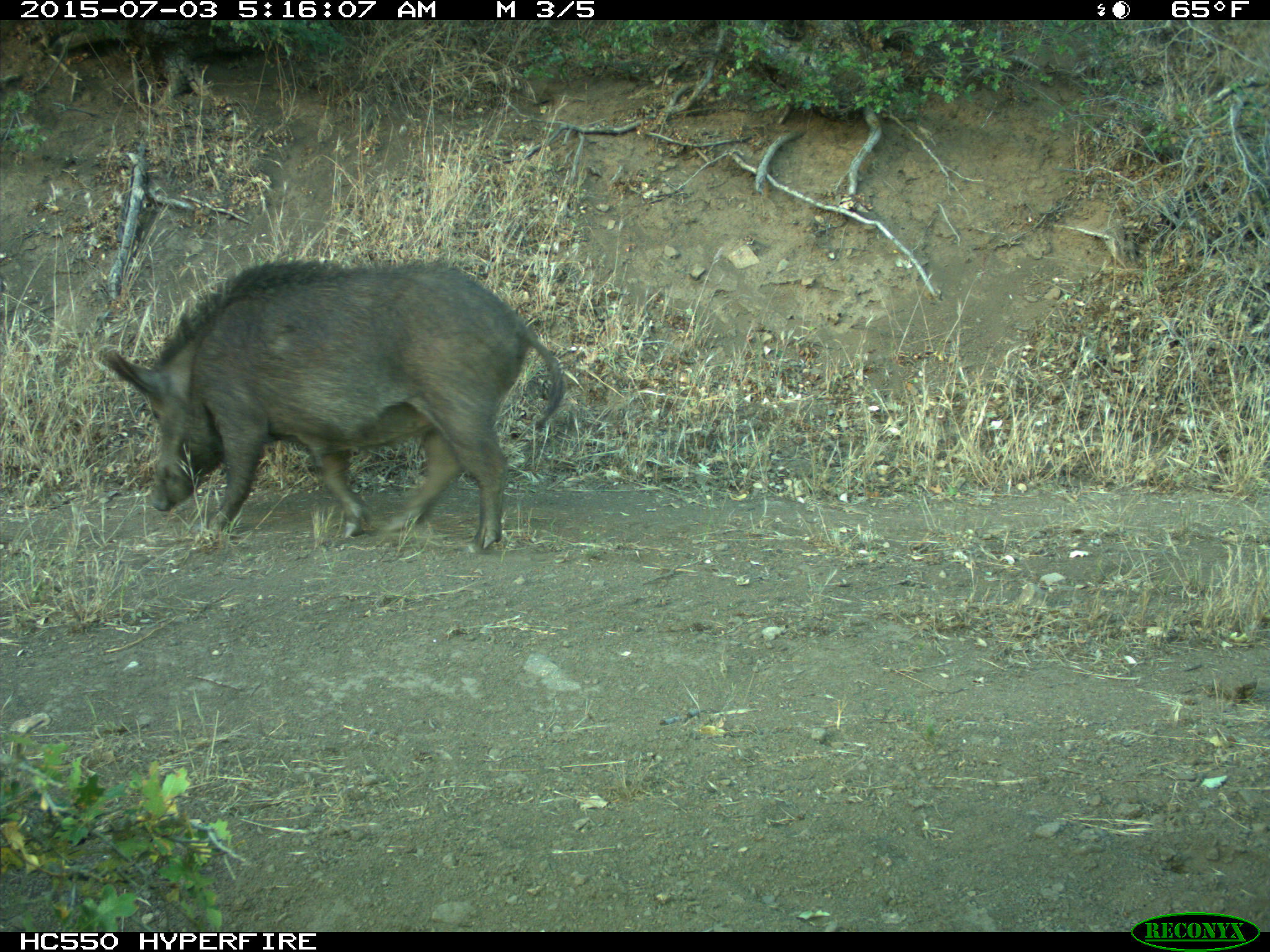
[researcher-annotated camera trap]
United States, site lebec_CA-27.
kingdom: Animalia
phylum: Chordata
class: Mammalia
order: Artiodactyla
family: Suidae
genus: Sus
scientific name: Sus scrofa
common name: wild boar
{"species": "Sus scrofa (wild boar)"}